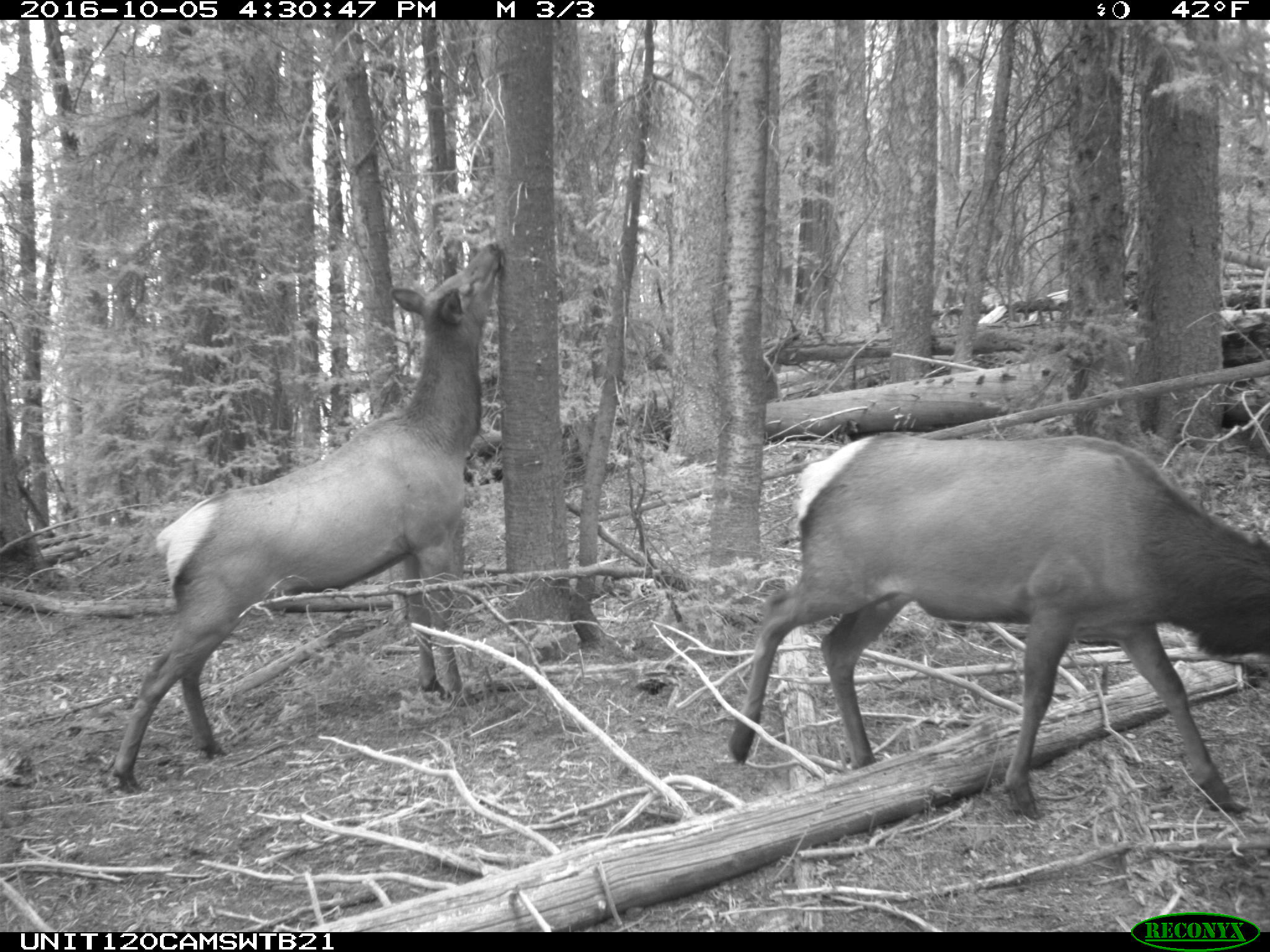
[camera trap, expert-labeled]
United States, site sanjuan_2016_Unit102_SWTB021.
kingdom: Animalia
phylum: Chordata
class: Mammalia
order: Artiodactyla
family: Cervidae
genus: Cervus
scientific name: Cervus elaphus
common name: red deer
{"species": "Cervus elaphus (red deer)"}